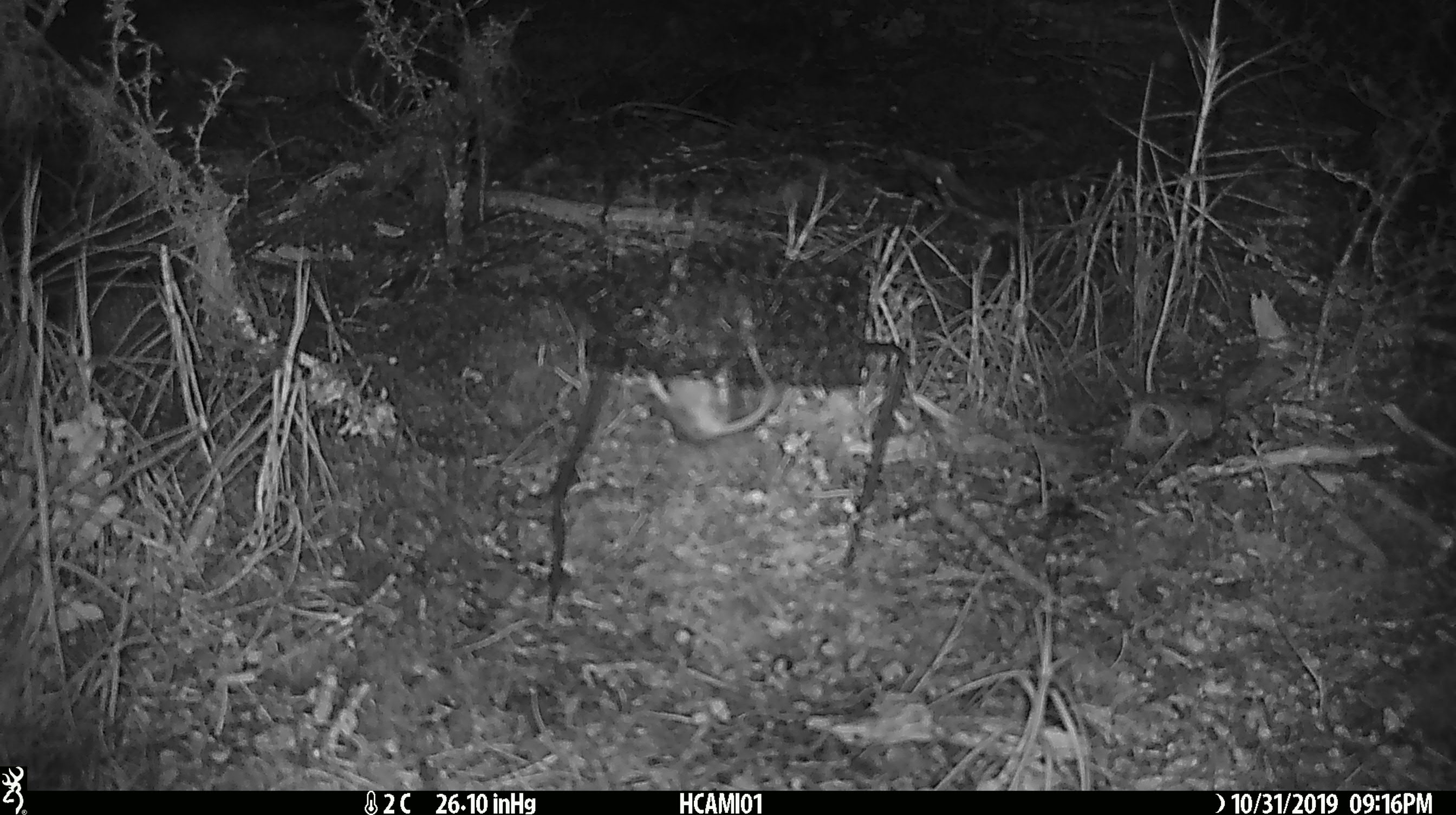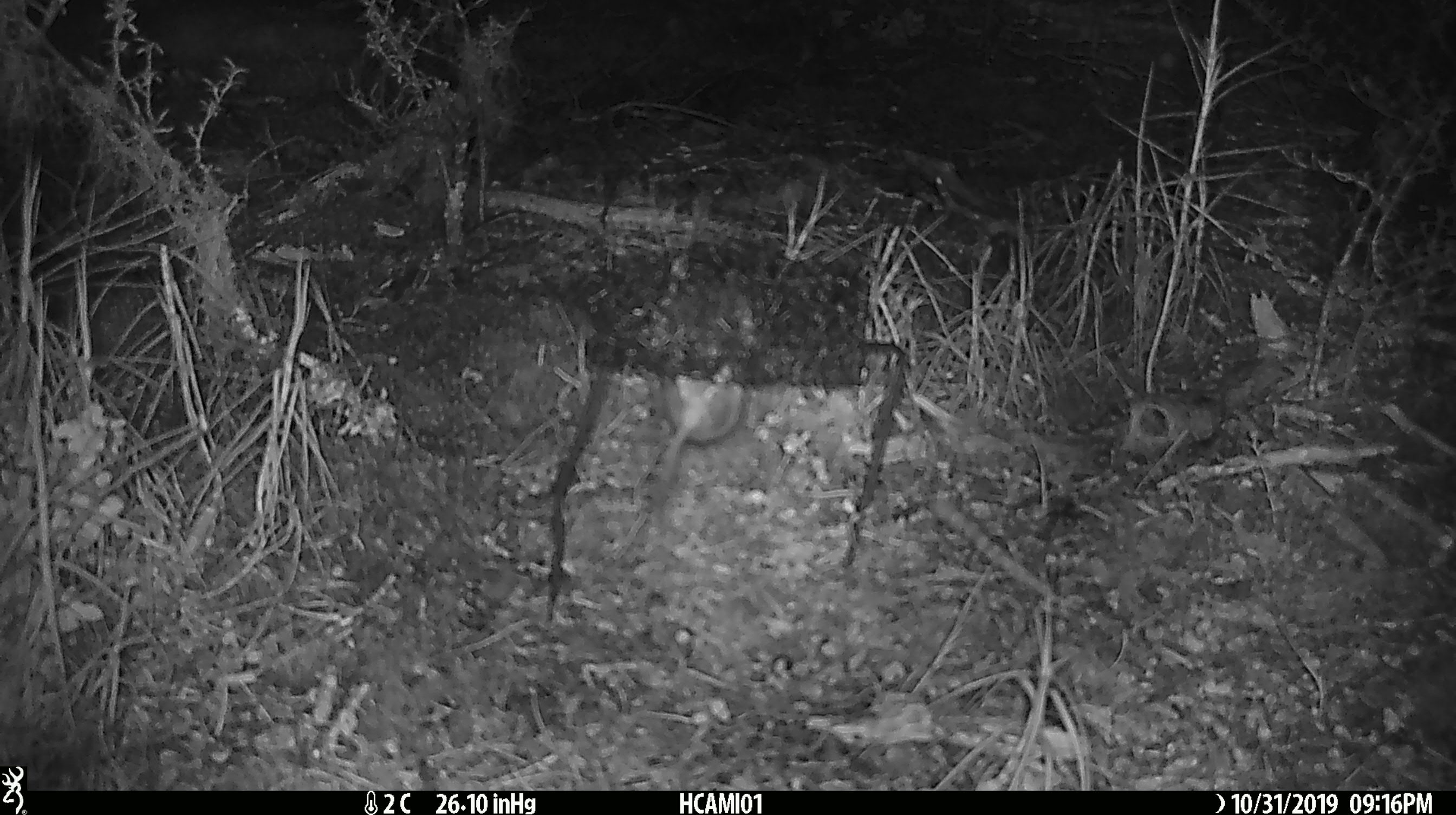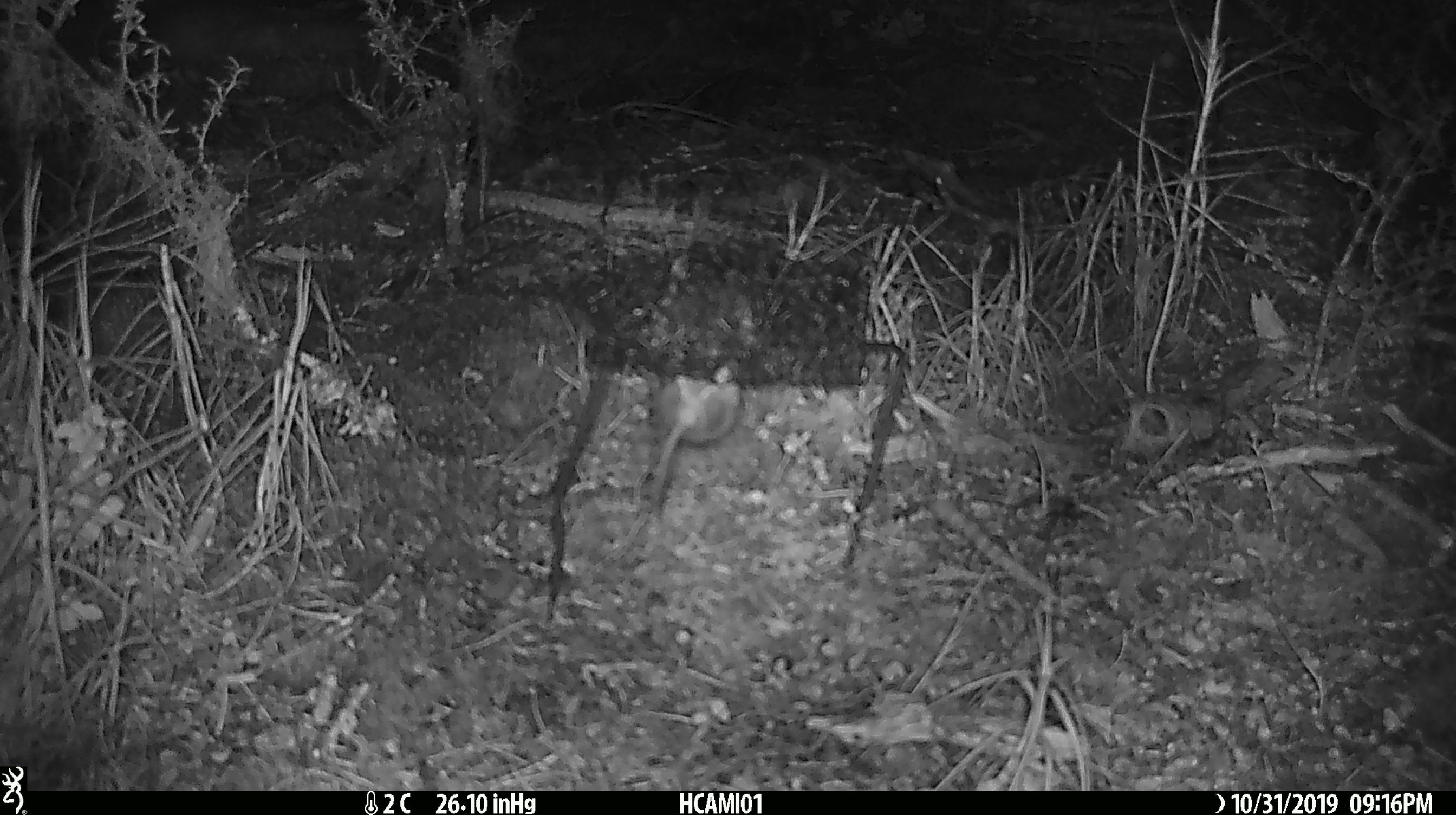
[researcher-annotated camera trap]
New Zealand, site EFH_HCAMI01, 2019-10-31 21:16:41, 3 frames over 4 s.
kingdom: Animalia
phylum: Chordata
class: Mammalia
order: Rodentia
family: Muridae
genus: Mus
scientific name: Mus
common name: mouse